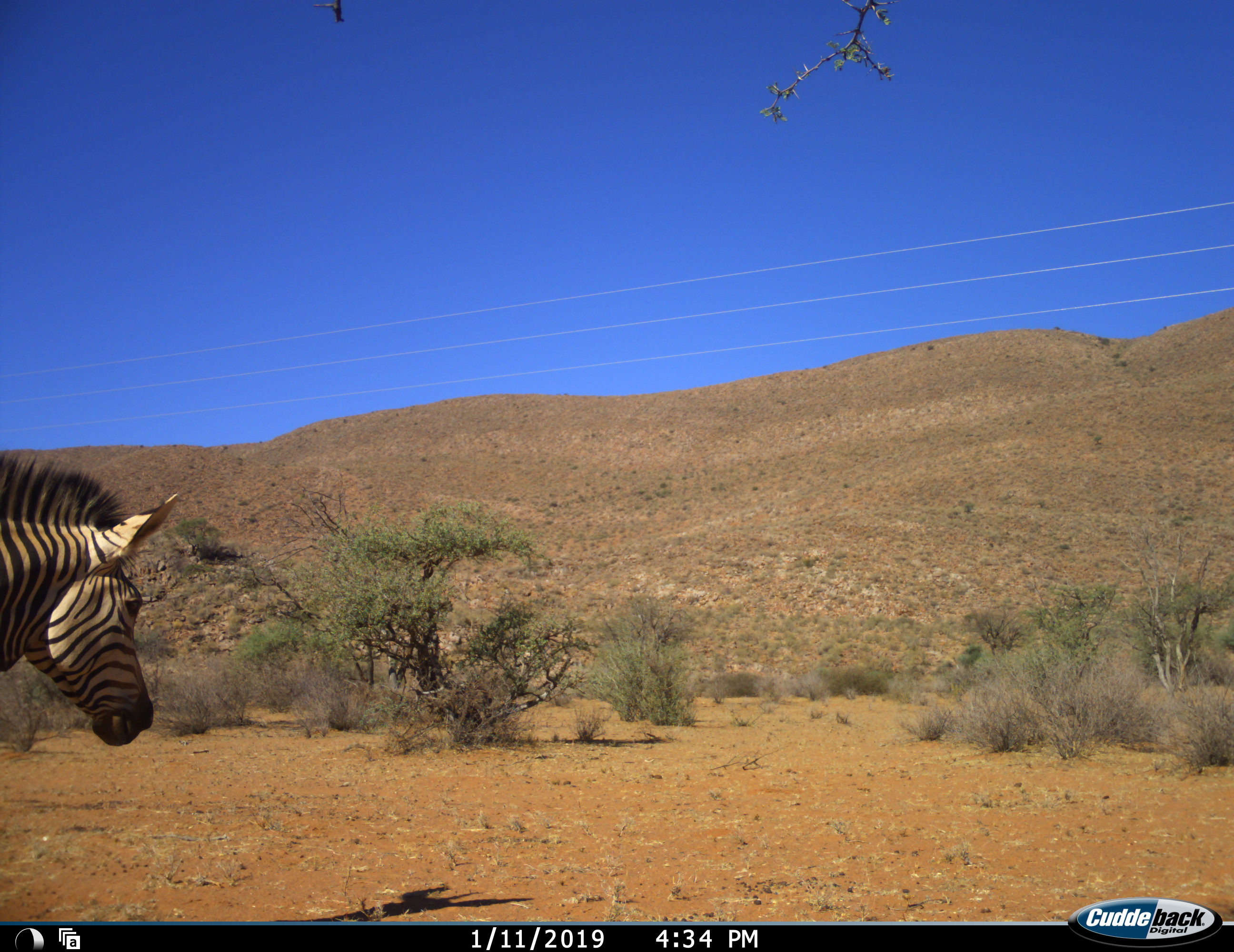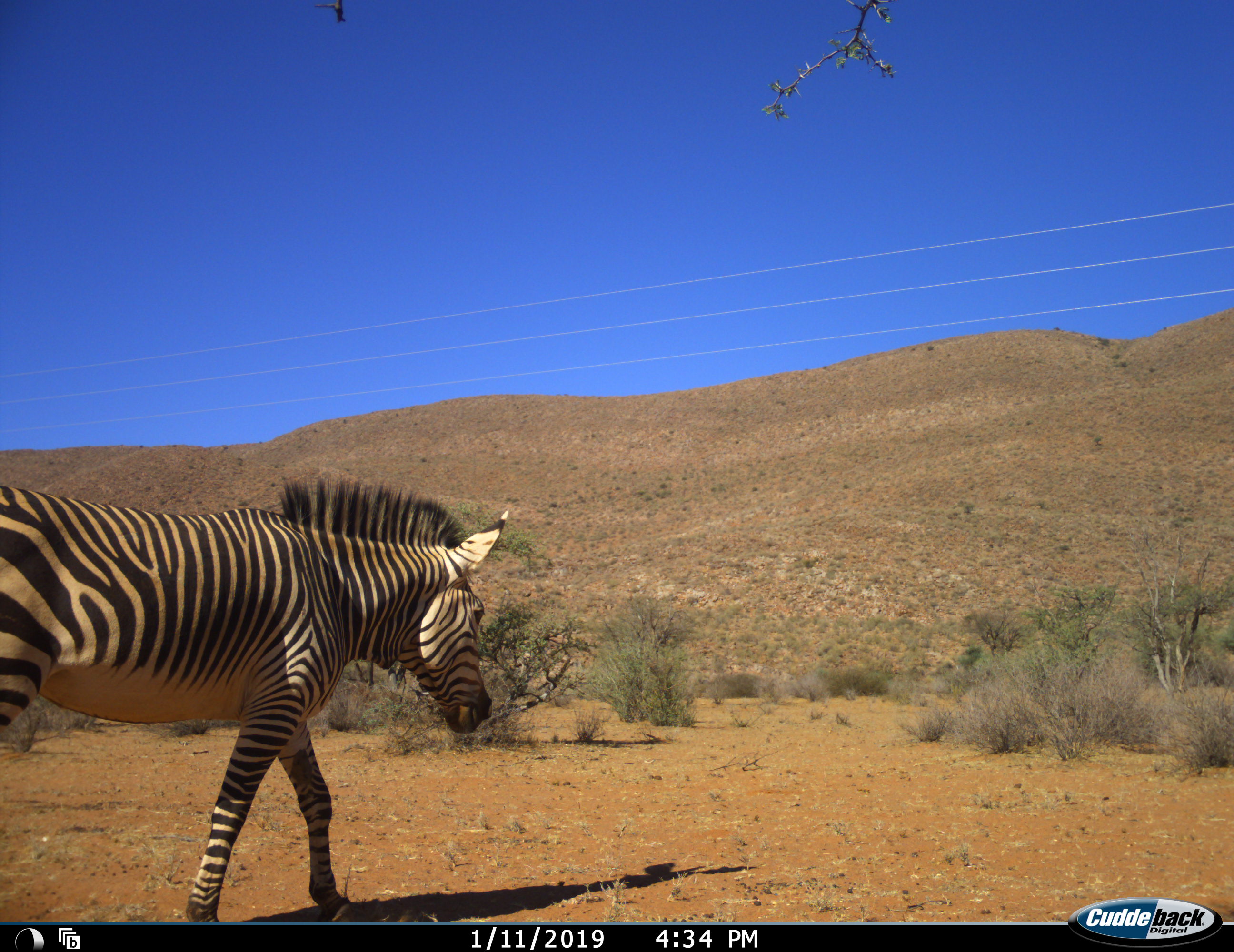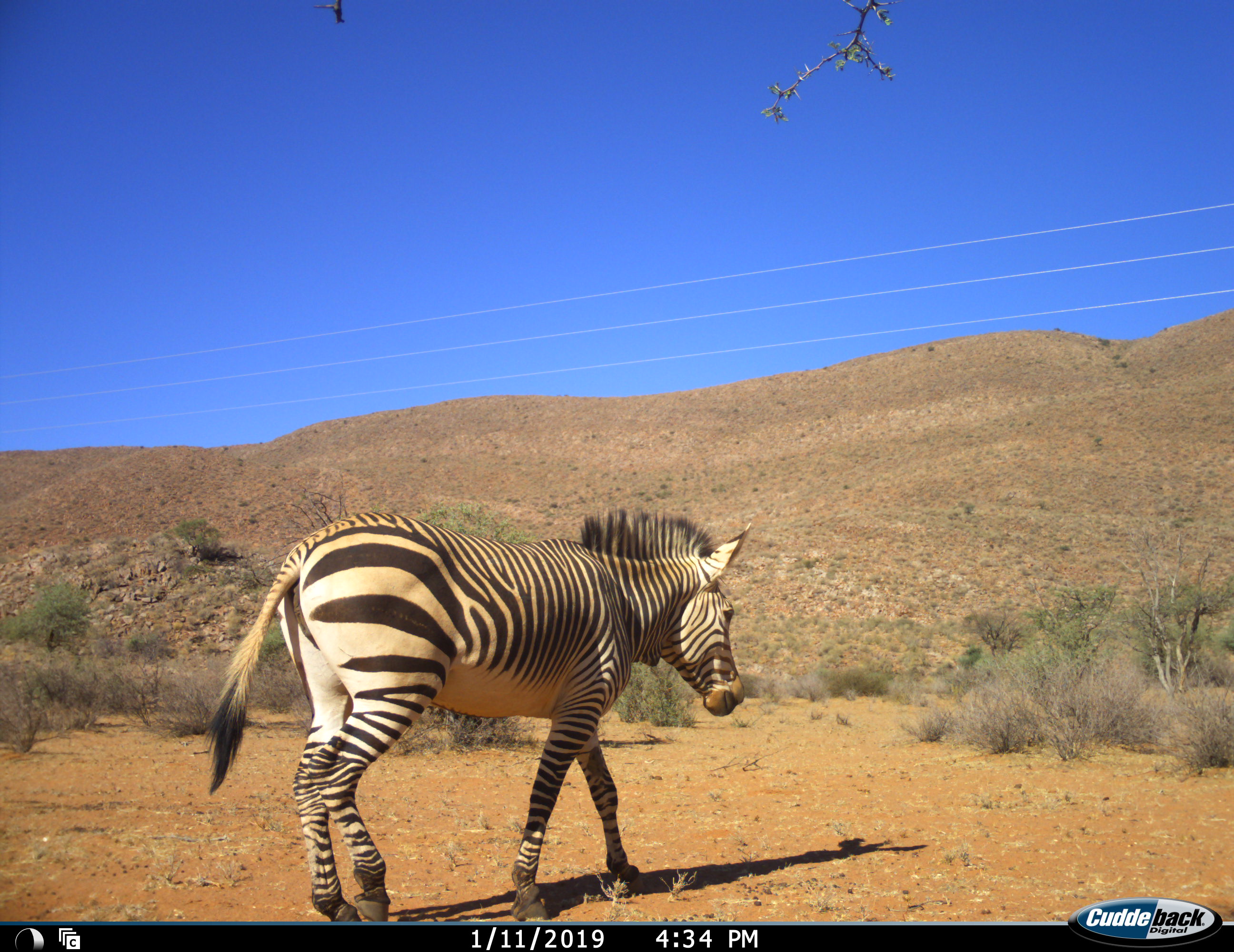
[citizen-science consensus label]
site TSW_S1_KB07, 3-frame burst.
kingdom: Animalia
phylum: Chordata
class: Mammalia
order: Perissodactyla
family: Equidae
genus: Equus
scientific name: Equus zebra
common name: mountain zebra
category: zebramountain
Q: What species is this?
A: Zebramountain (mountain zebra) (Equus zebra).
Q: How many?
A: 1.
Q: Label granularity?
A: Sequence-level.